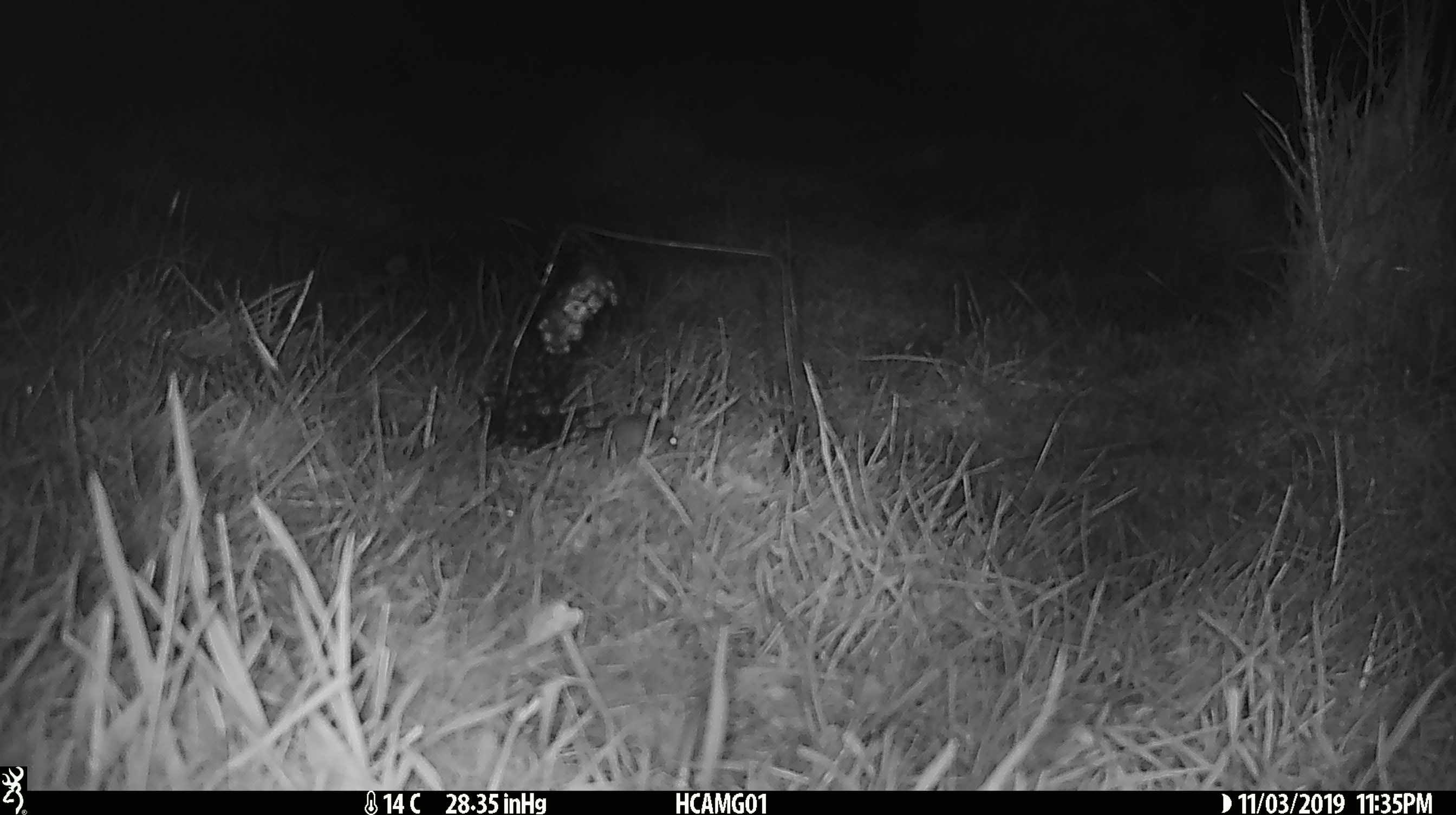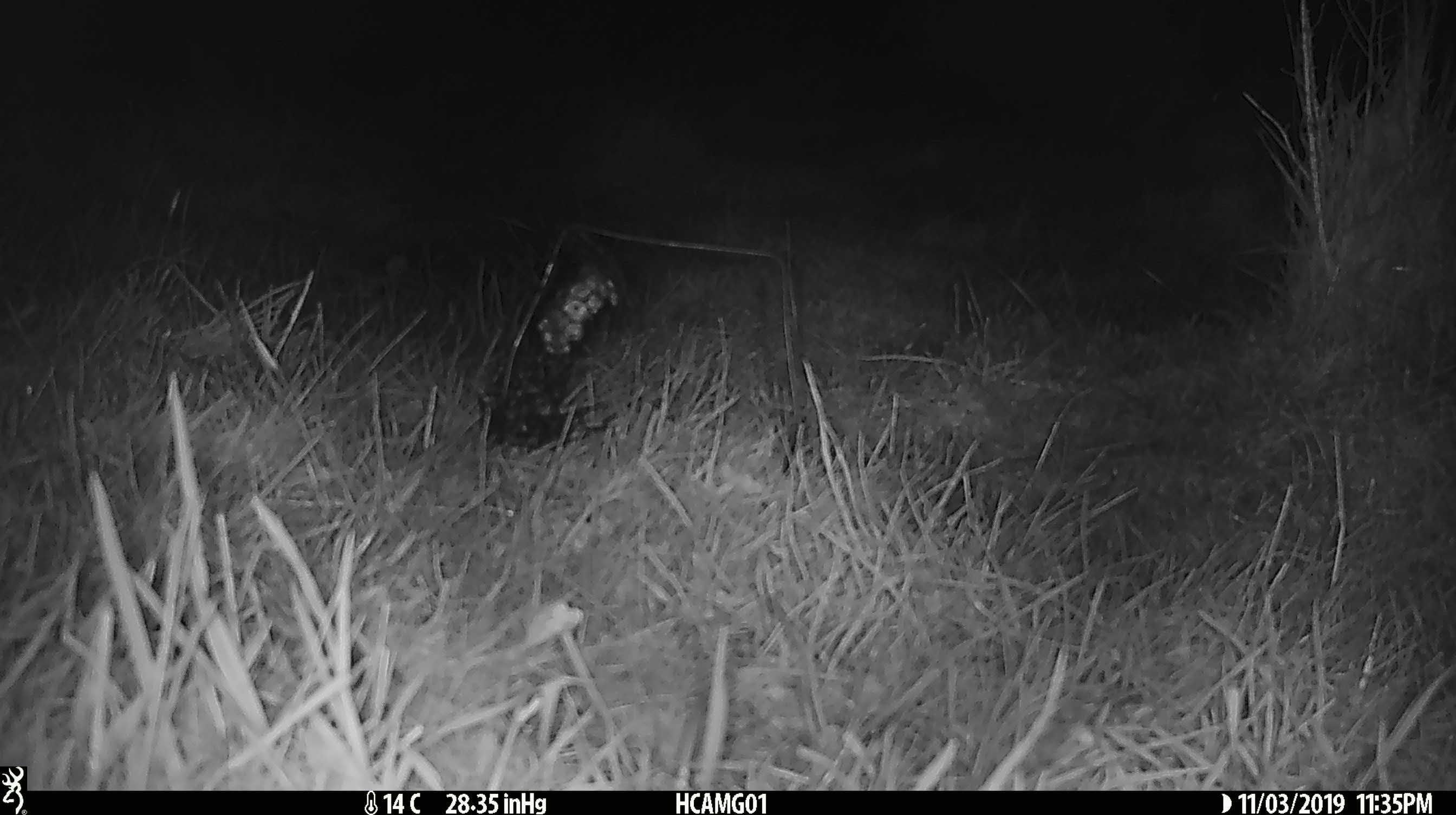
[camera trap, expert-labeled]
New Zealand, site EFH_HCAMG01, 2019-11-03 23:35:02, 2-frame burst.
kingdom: Animalia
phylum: Chordata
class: Mammalia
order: Rodentia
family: Muridae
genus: Mus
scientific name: Mus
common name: mouse